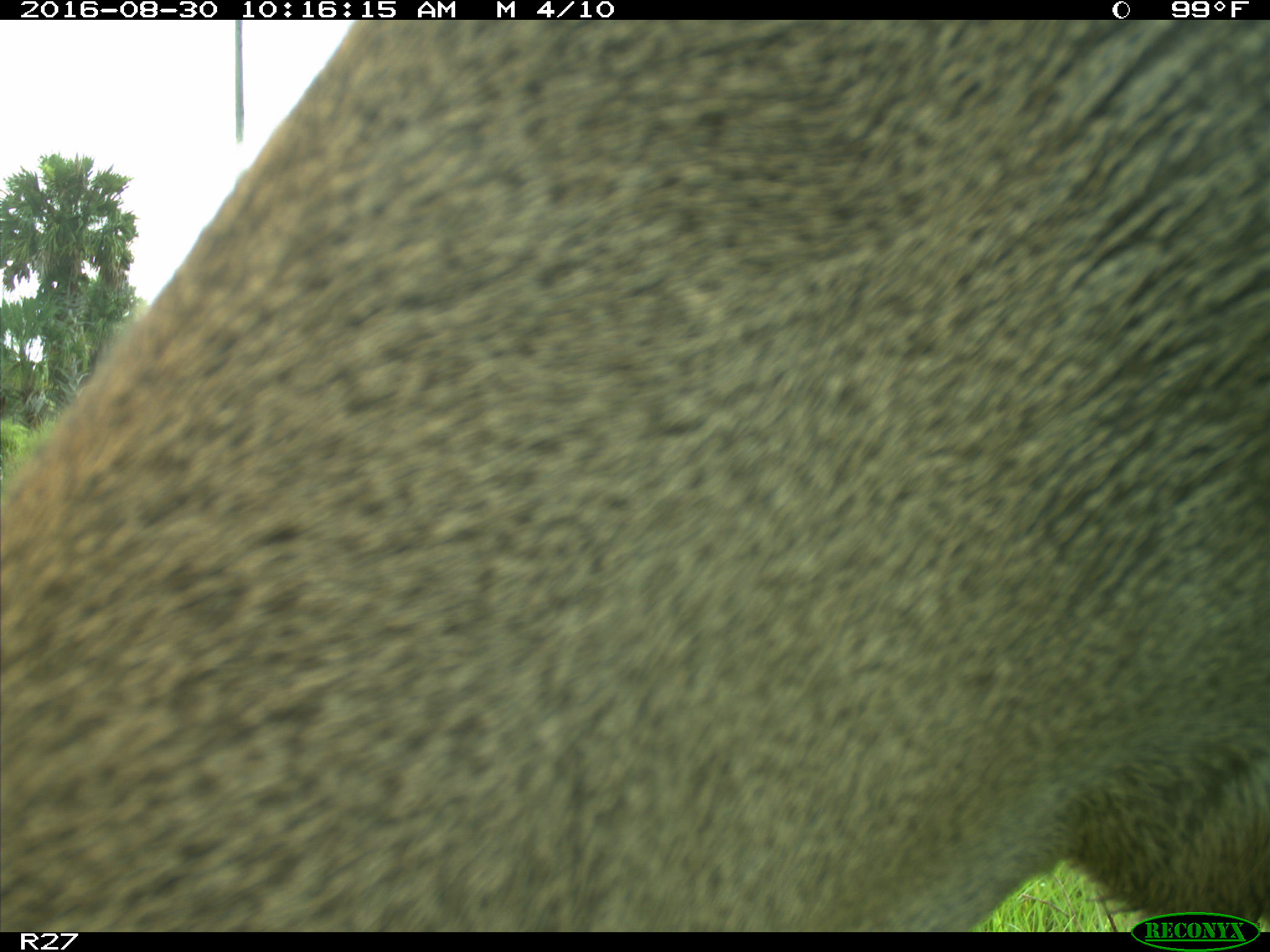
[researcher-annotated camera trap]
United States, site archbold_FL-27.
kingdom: Animalia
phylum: Chordata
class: Mammalia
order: Artiodactyla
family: Cervidae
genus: Odocoileus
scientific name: Odocoileus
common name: deer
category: unidentified deer